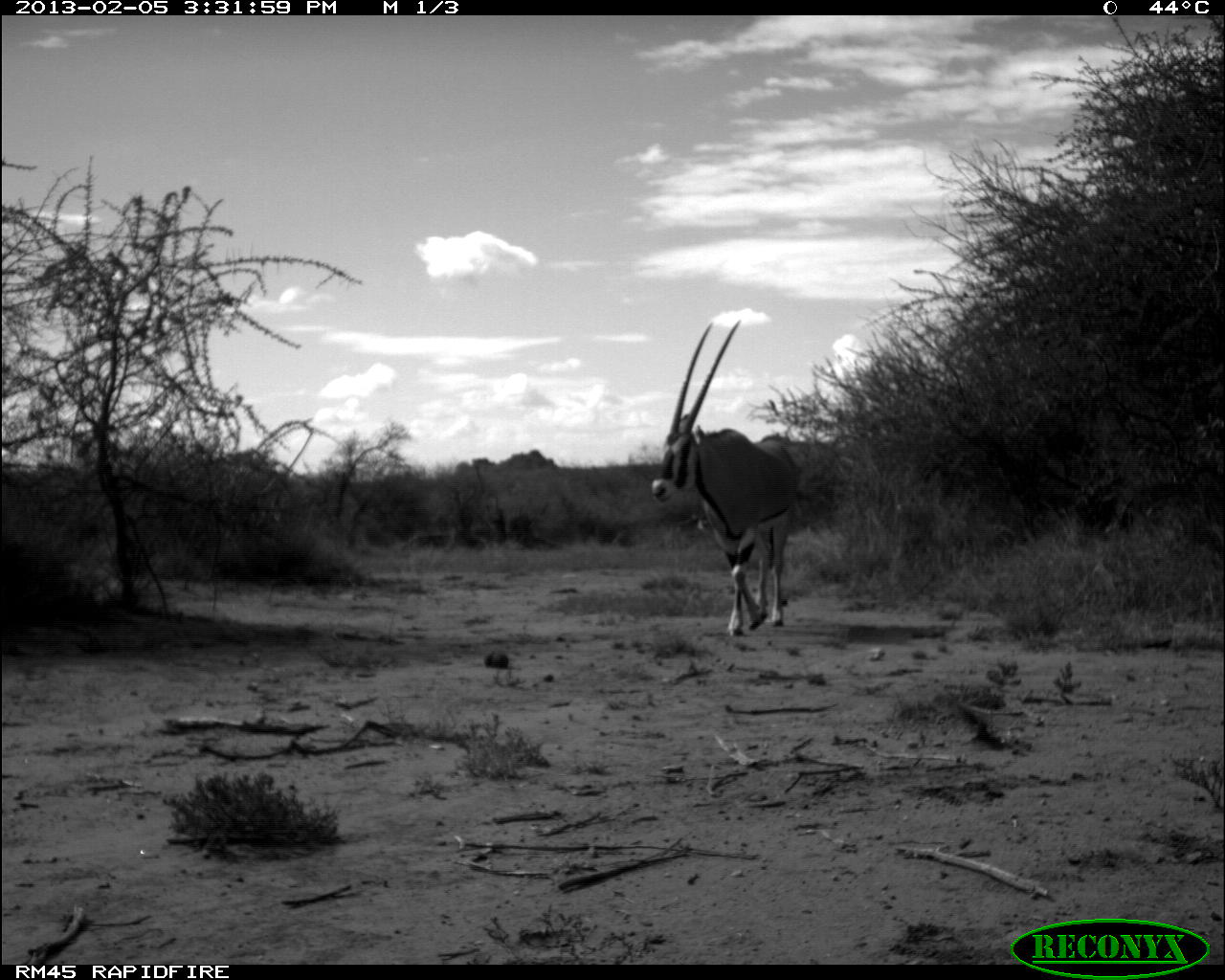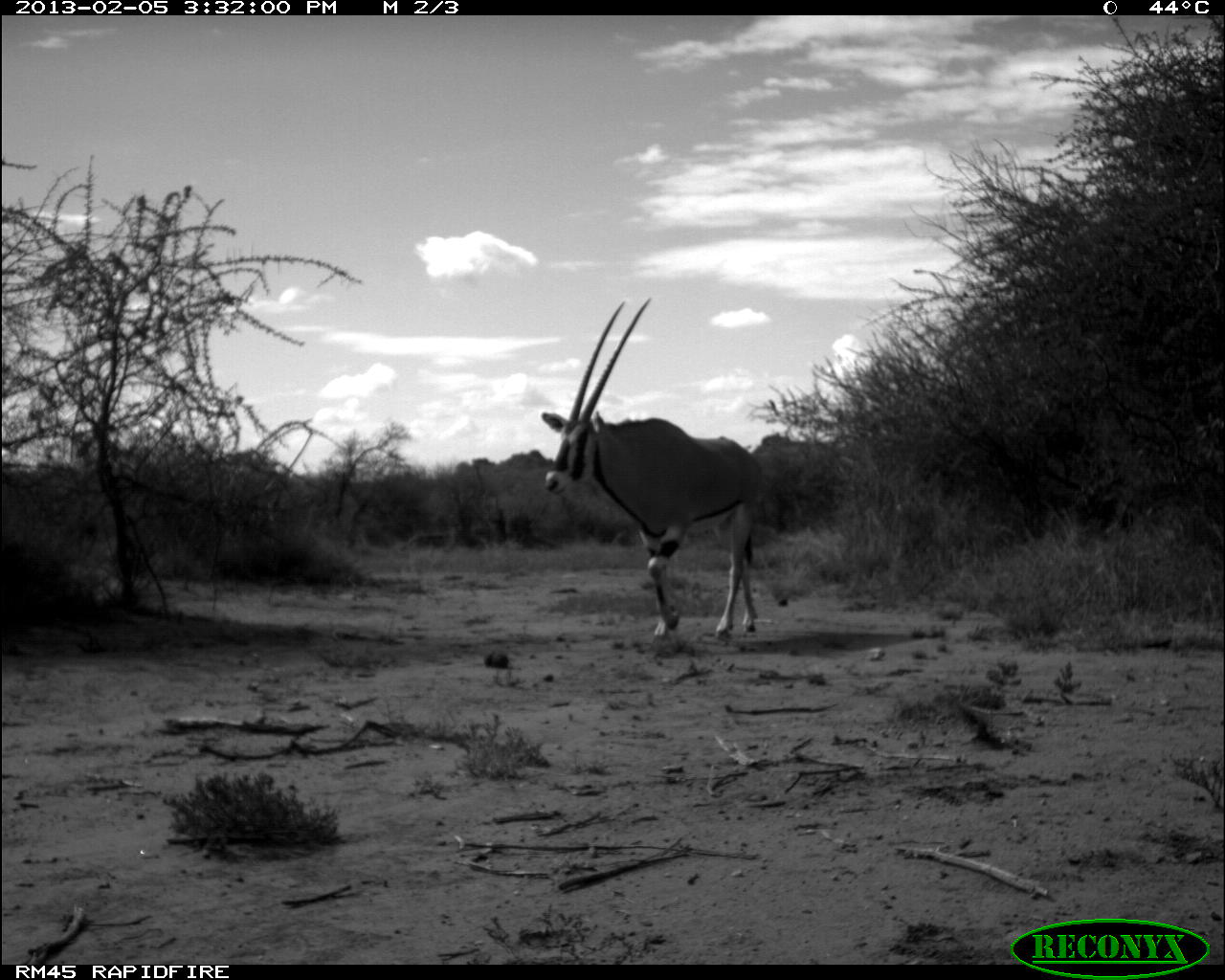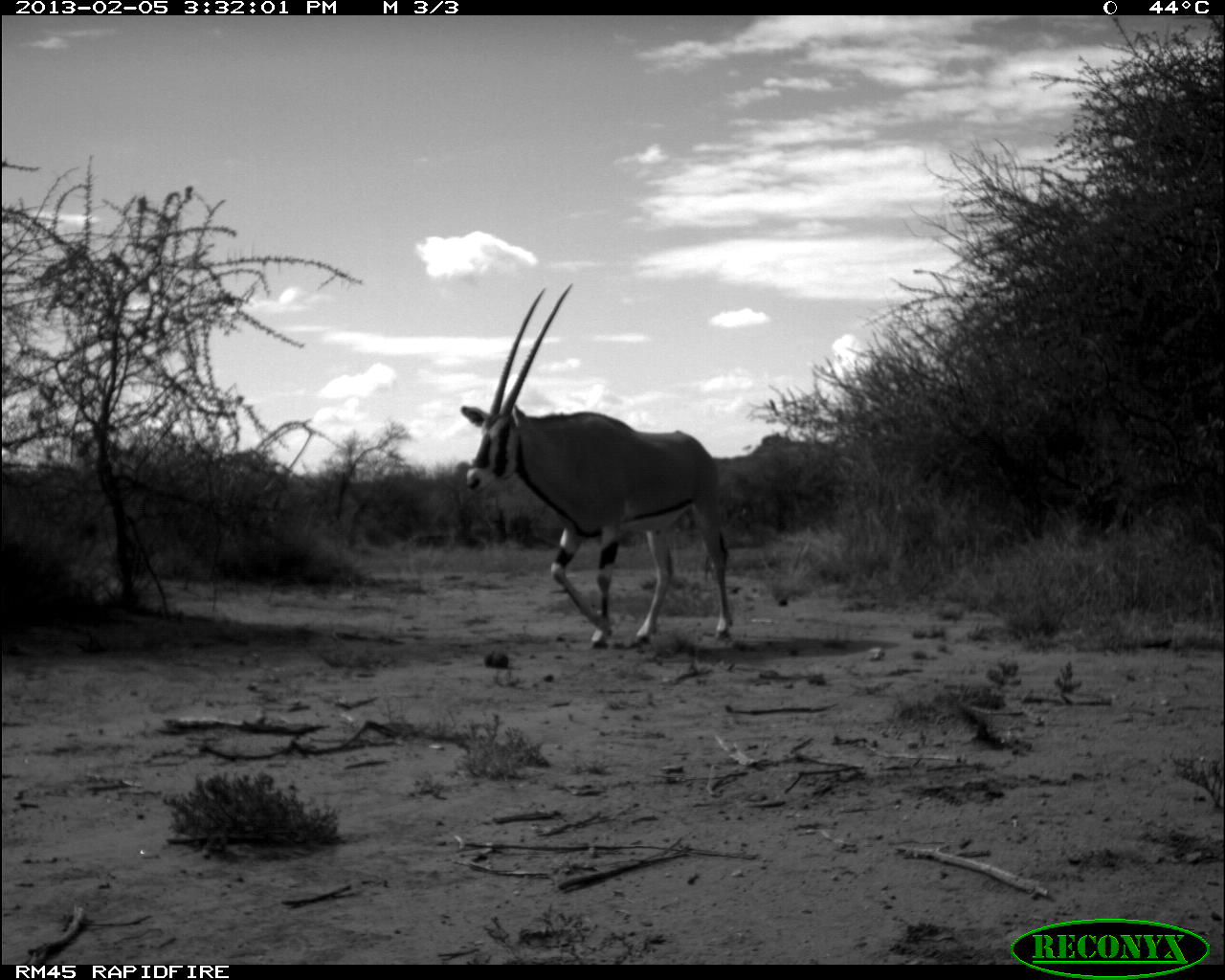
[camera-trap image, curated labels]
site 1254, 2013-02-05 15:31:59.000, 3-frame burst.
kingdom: Animalia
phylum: Chordata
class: Mammalia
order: Artiodactyla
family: Bovidae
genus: Oryx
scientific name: Oryx beisa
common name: east african oryx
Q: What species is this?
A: Oryx beisa (east african oryx).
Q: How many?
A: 1.